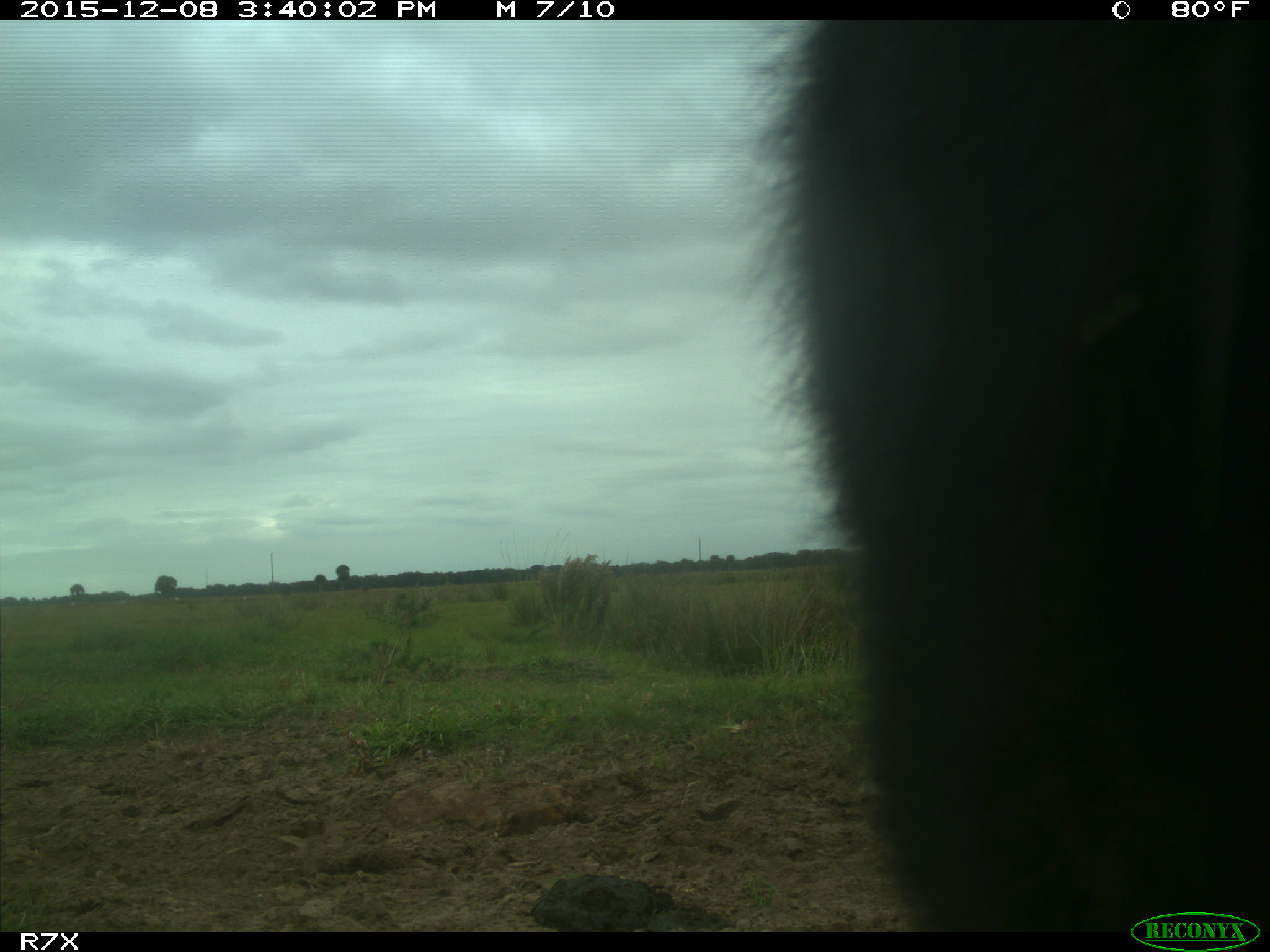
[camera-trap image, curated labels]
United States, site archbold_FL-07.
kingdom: Animalia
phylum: Chordata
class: Mammalia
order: Artiodactyla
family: Bovidae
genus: Bos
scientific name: Bos taurus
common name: domestic cow